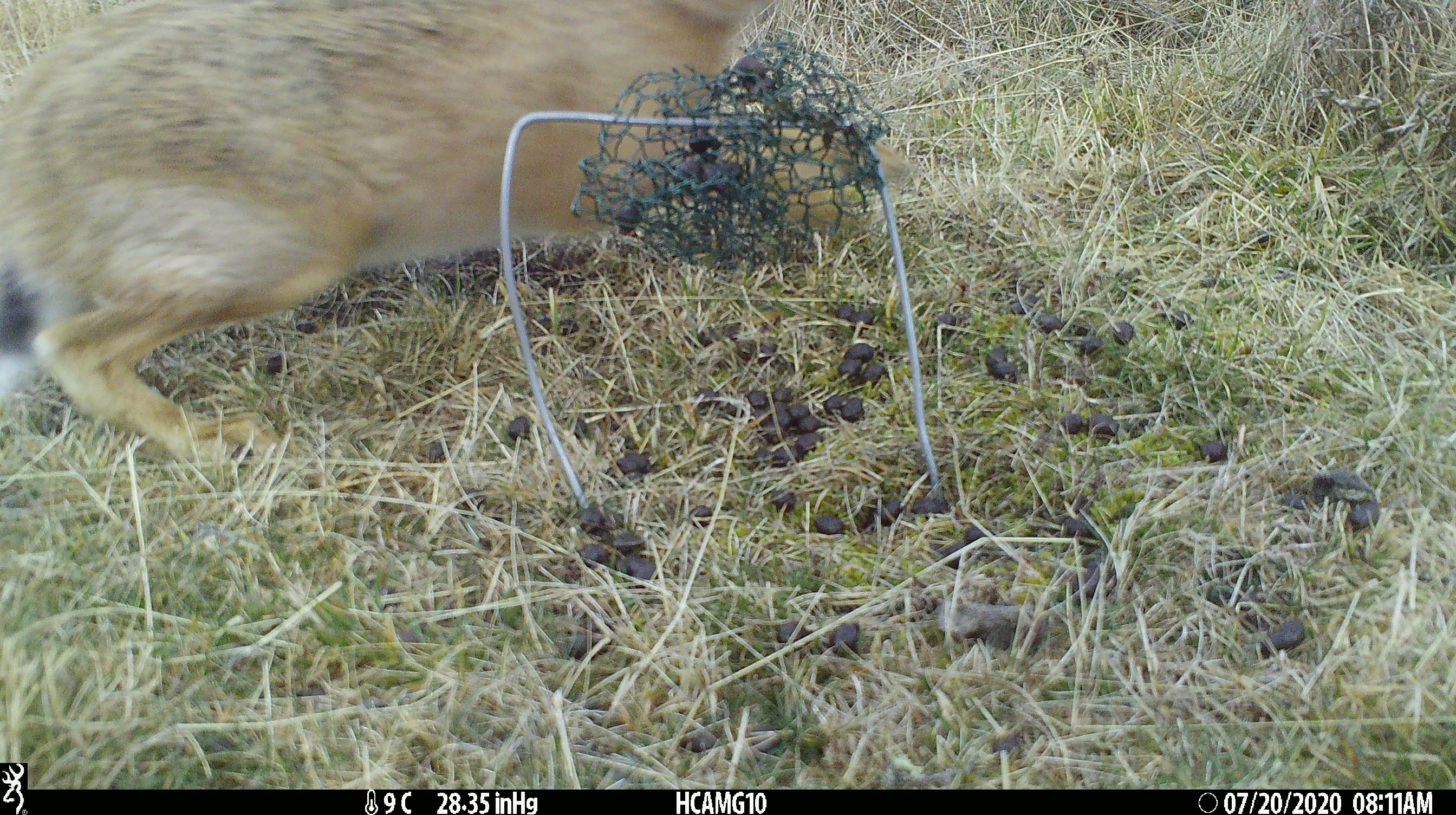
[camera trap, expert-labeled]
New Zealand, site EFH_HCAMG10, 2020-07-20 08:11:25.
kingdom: Animalia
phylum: Chordata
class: Mammalia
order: Lagomorpha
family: Leporidae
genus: Lepus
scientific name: Lepus europaeus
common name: brown hare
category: hare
Hare (brown hare) (Lepus europaeus).